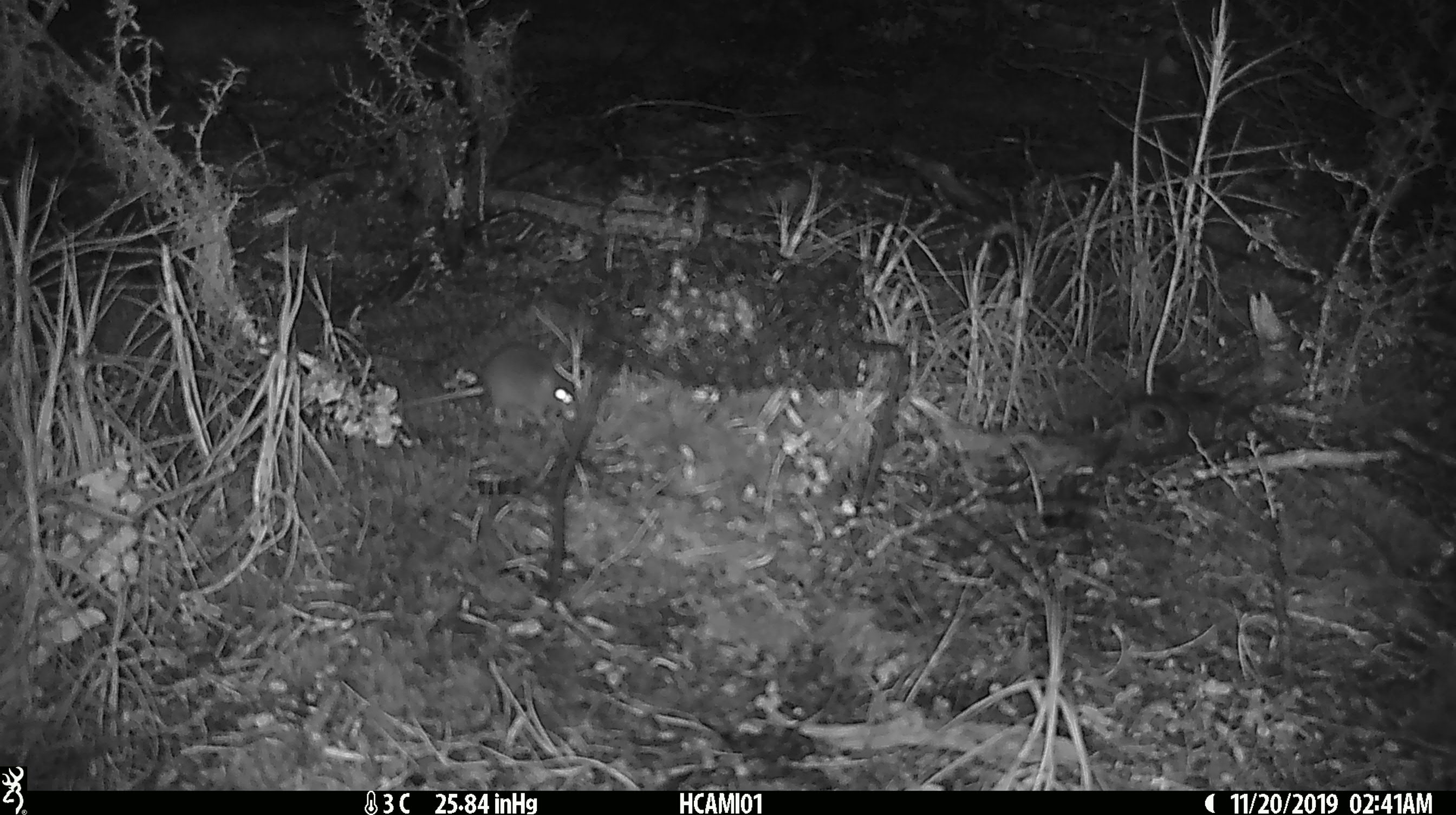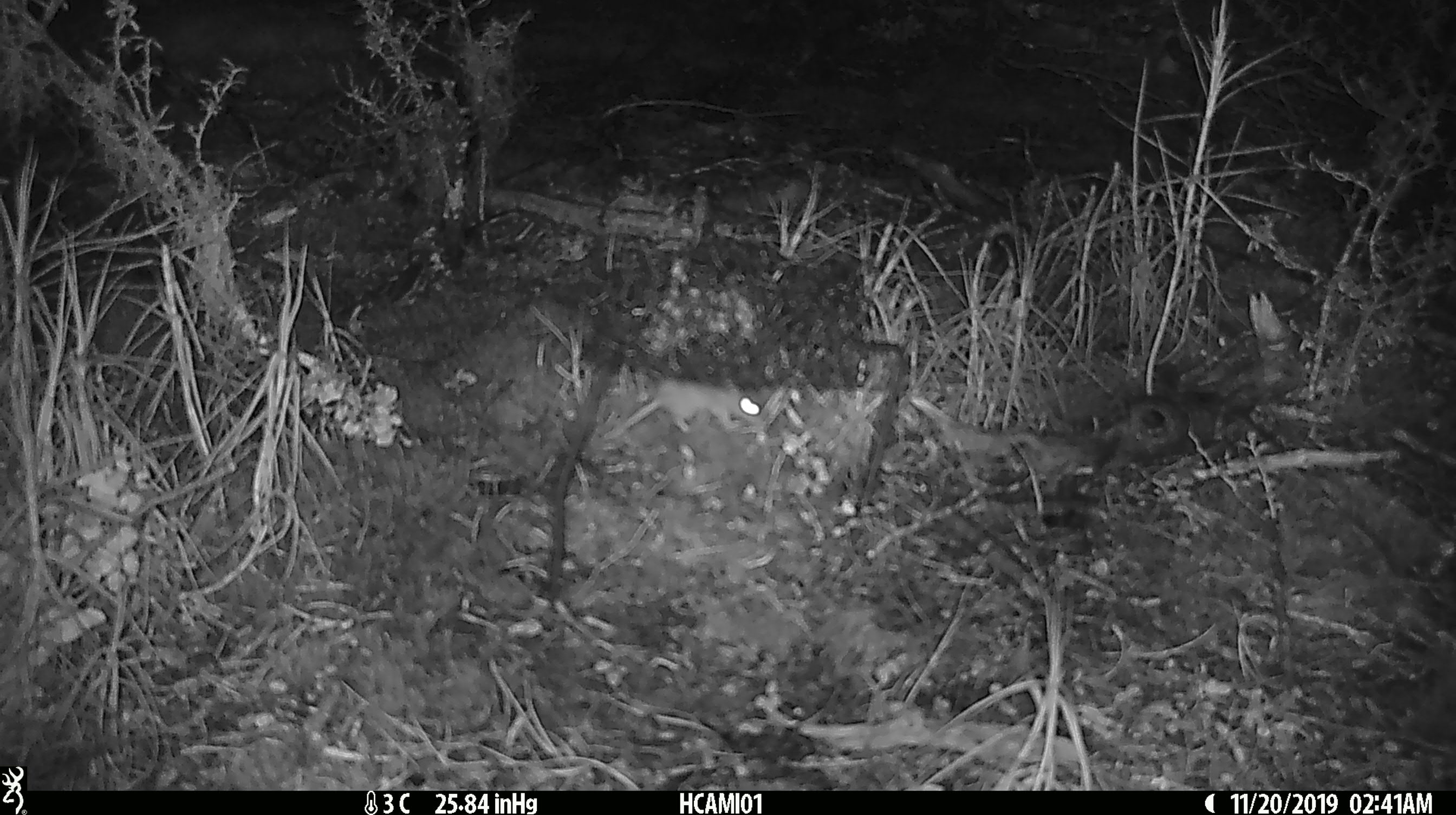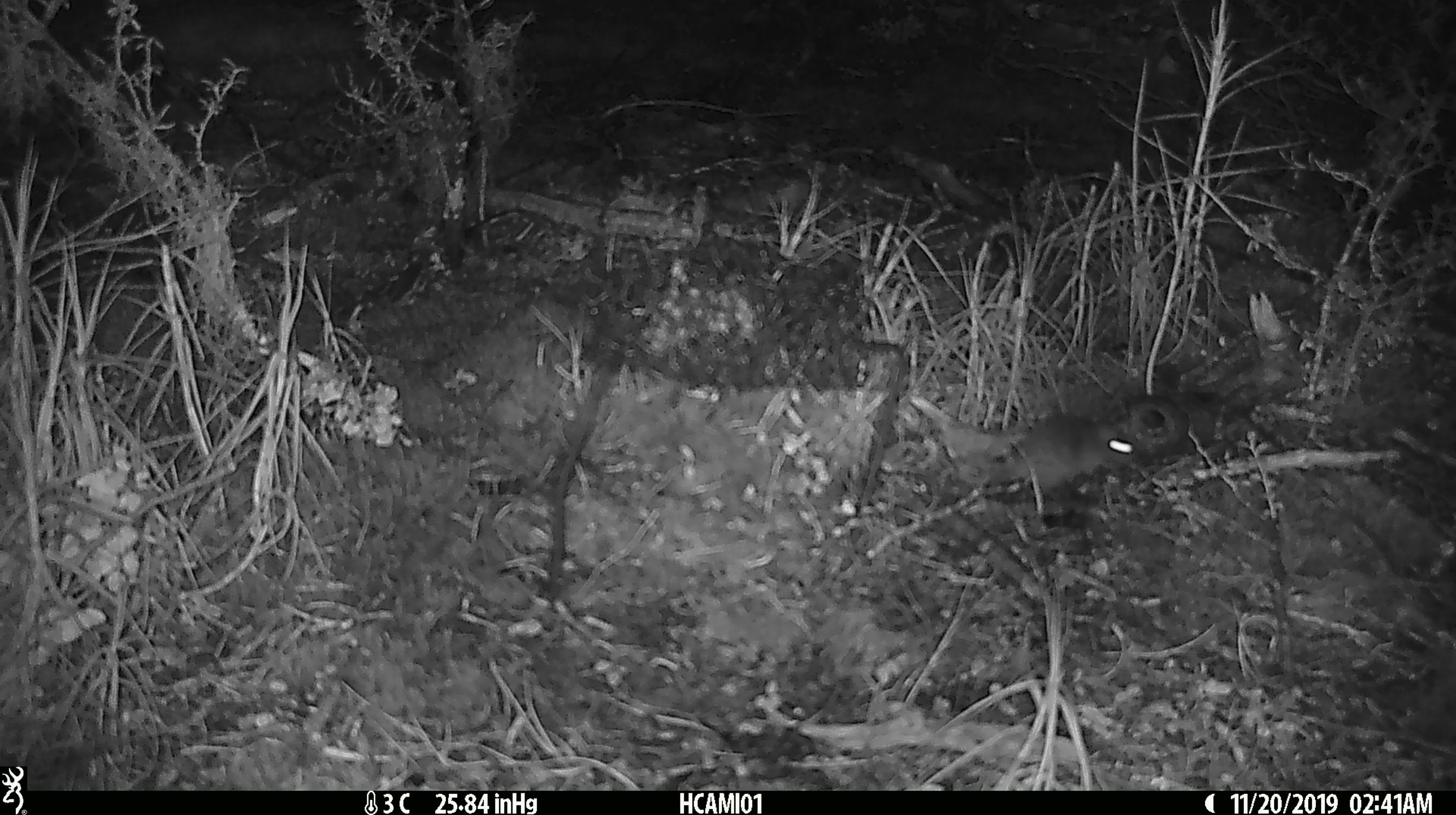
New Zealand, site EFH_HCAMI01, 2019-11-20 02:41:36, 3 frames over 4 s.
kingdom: Animalia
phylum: Chordata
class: Mammalia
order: Rodentia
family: Muridae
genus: Mus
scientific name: Mus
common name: mouse